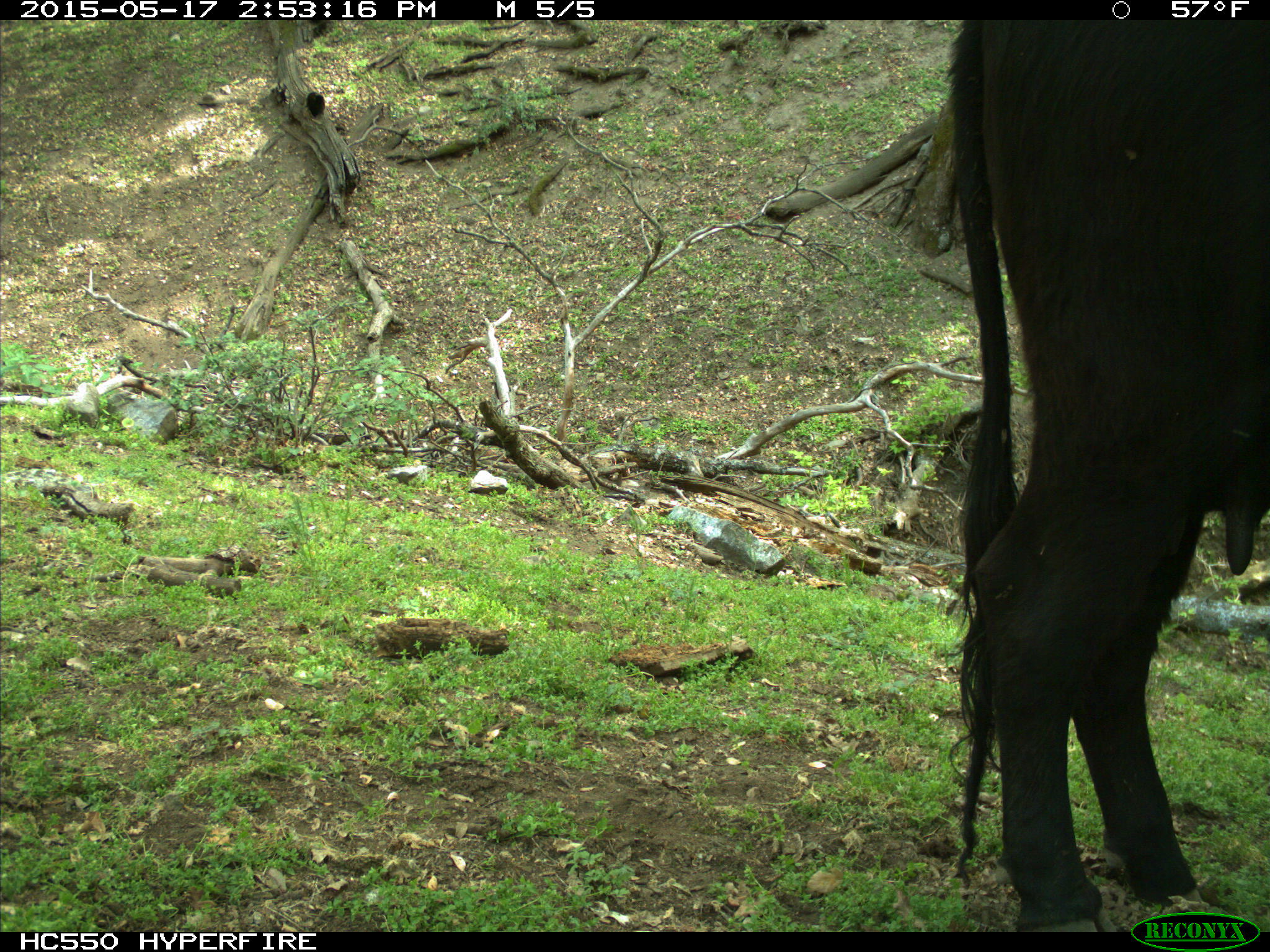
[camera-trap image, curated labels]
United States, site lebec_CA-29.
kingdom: Animalia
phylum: Chordata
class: Mammalia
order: Artiodactyla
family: Bovidae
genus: Bos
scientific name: Bos taurus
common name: domestic cow